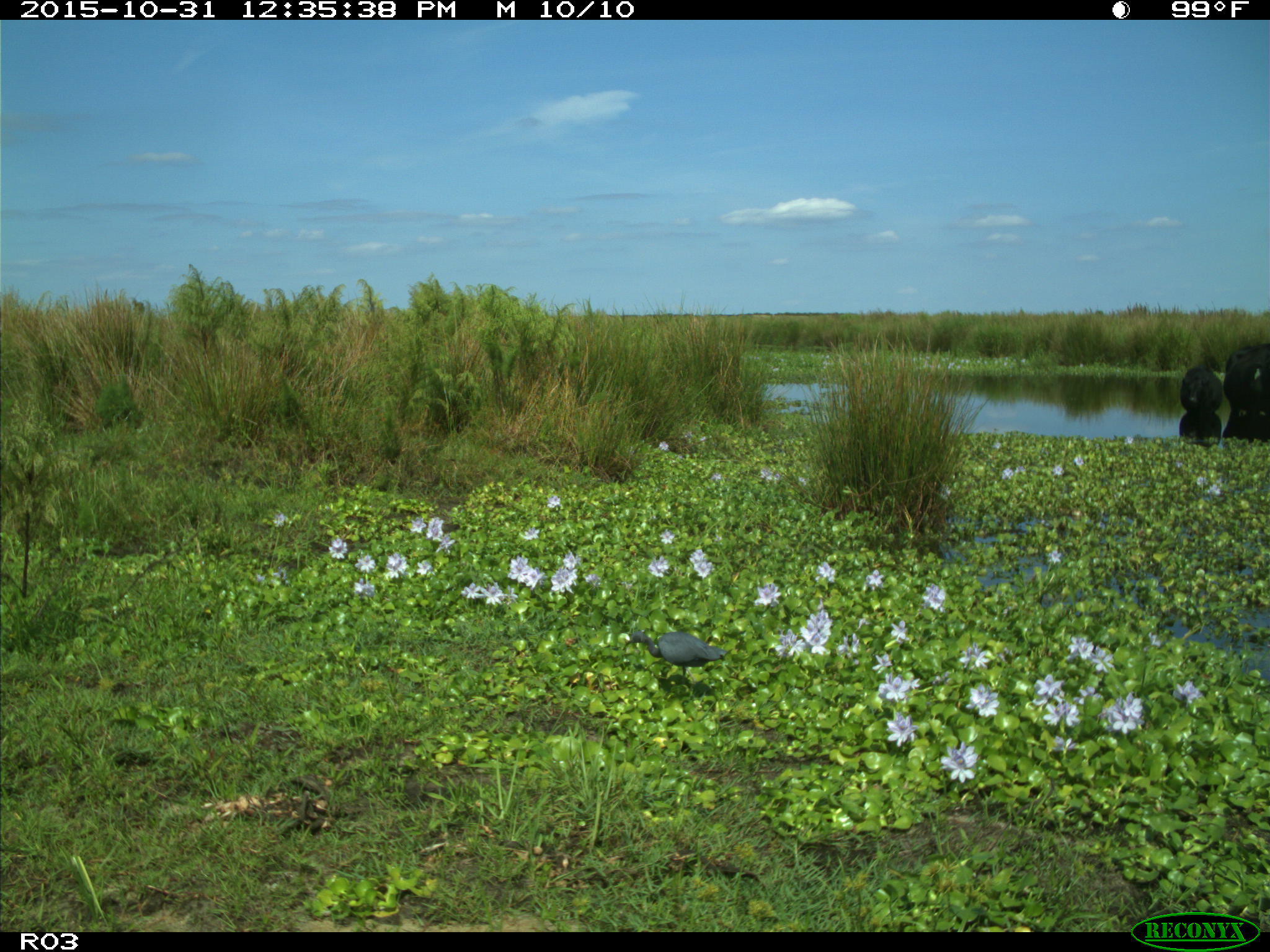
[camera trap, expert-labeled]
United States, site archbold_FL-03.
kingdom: Animalia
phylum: Chordata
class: Mammalia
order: Artiodactyla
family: Bovidae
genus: Bos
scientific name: Bos taurus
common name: domestic cow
Bos taurus (domestic cow).